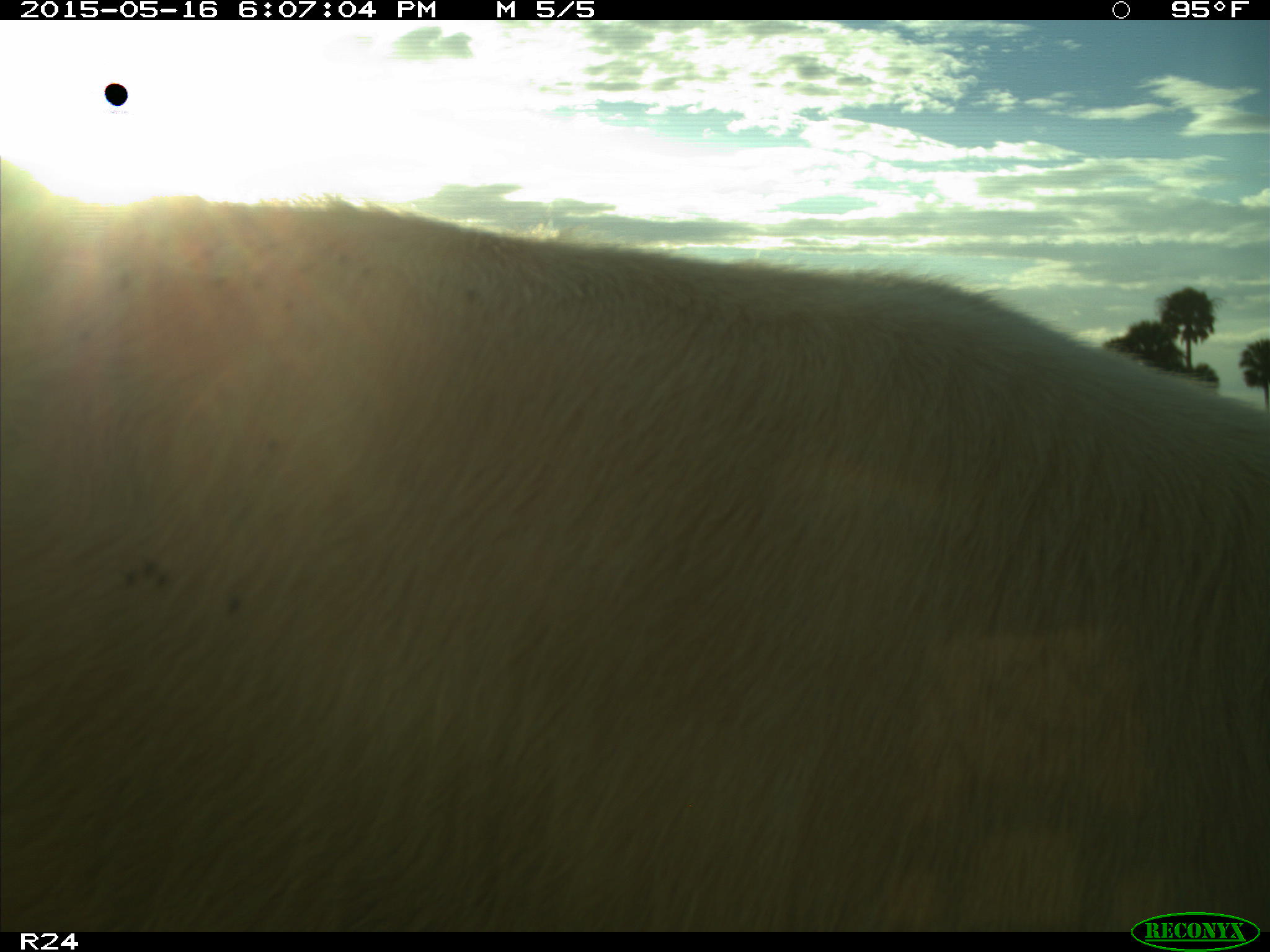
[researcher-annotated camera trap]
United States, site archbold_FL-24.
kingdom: Animalia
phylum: Chordata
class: Mammalia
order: Artiodactyla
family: Bovidae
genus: Bos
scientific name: Bos taurus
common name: domestic cow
Bos taurus (domestic cow).